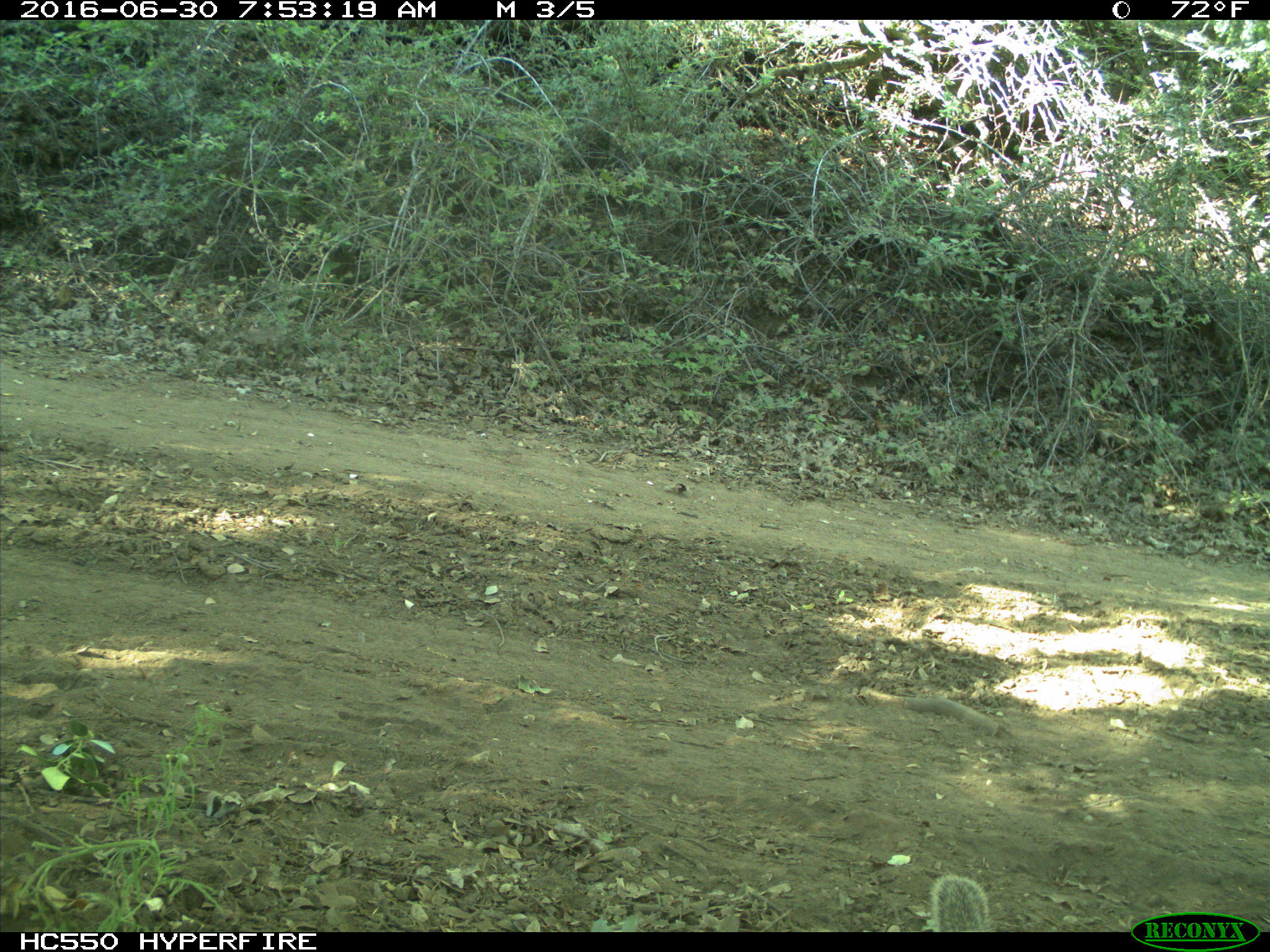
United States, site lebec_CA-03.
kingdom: Animalia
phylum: Chordata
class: Mammalia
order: Rodentia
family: Sciuridae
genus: Otospermophilus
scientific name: Otospermophilus beecheyi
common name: california ground squirrel